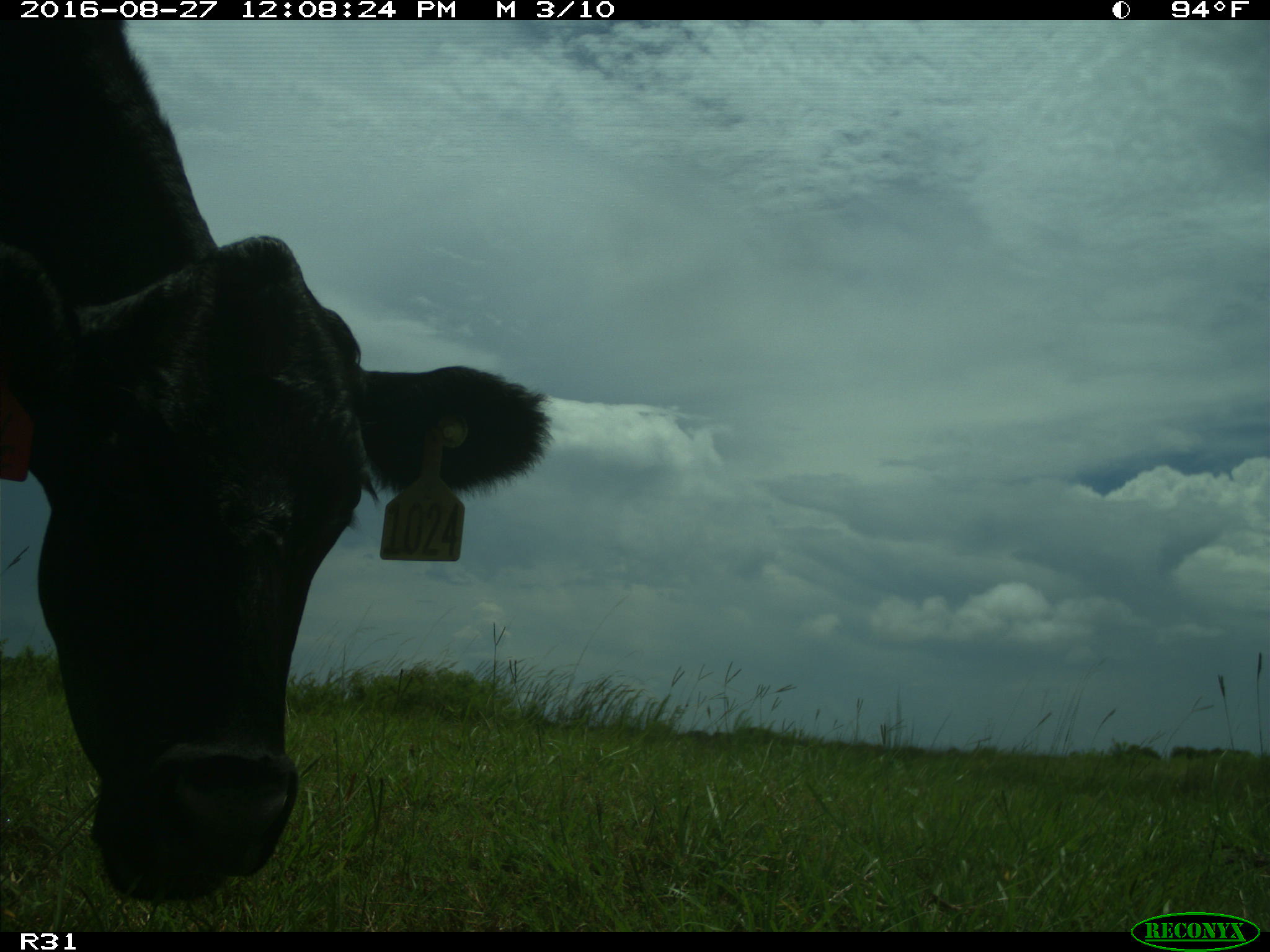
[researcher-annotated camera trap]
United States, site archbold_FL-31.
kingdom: Animalia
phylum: Chordata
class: Mammalia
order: Artiodactyla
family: Bovidae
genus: Bos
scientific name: Bos taurus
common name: domestic cow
Bos taurus (domestic cow).